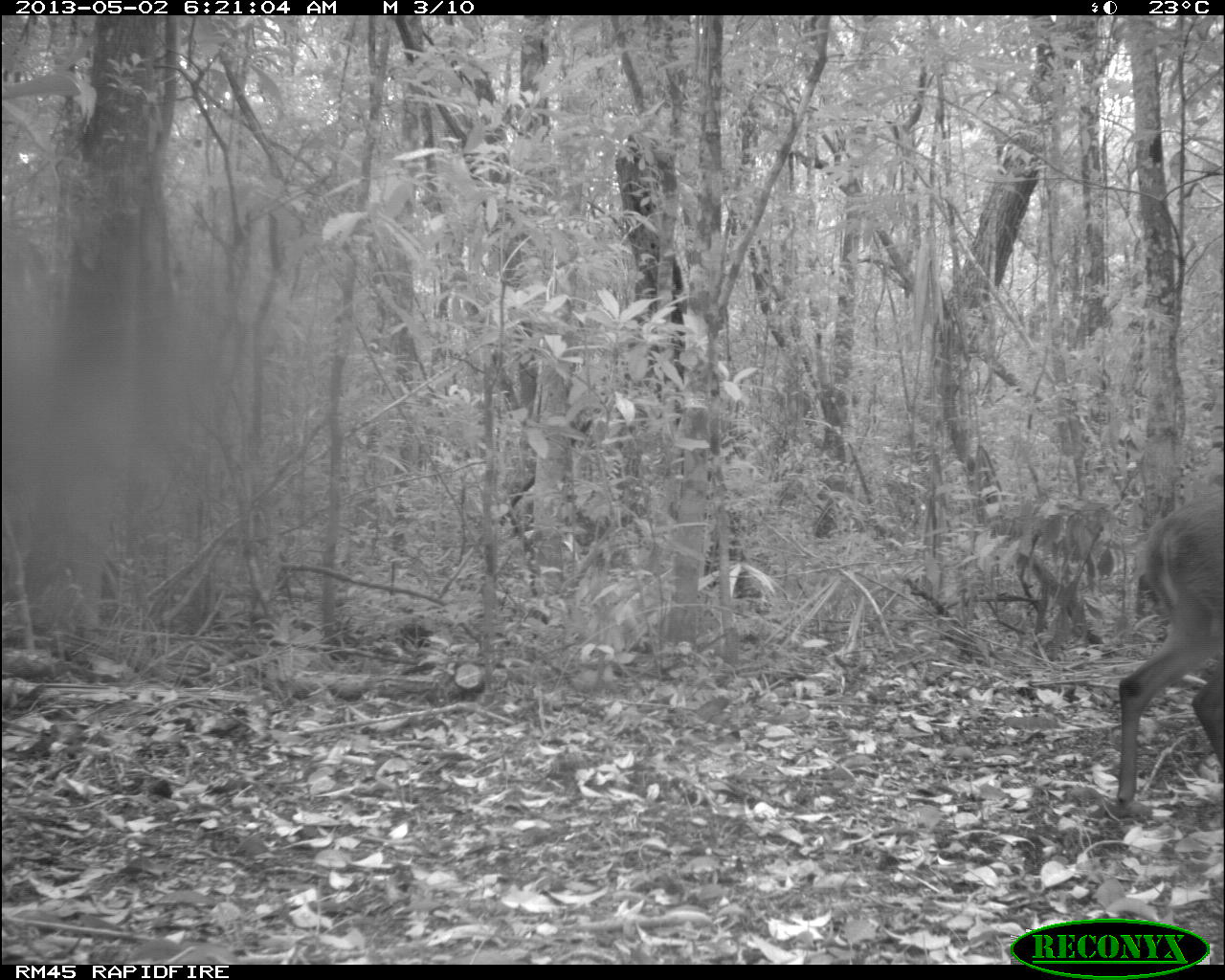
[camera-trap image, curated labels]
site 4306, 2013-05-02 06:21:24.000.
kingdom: Animalia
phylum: Chordata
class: Mammalia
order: Artiodactyla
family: Cervidae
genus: Mazama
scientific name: Mazama temama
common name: central american red brocket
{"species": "Mazama temama (central american red brocket)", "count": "1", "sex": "male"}